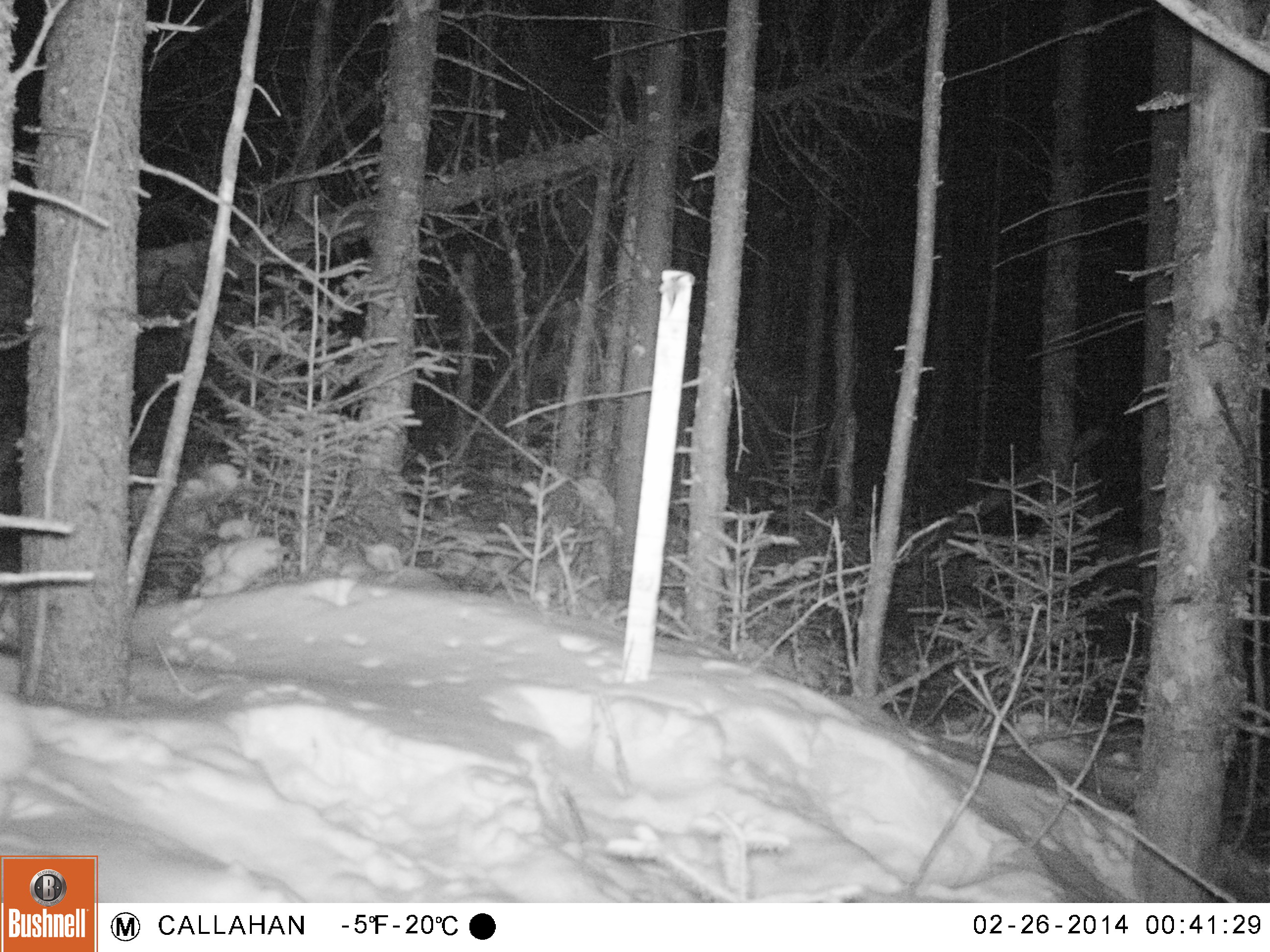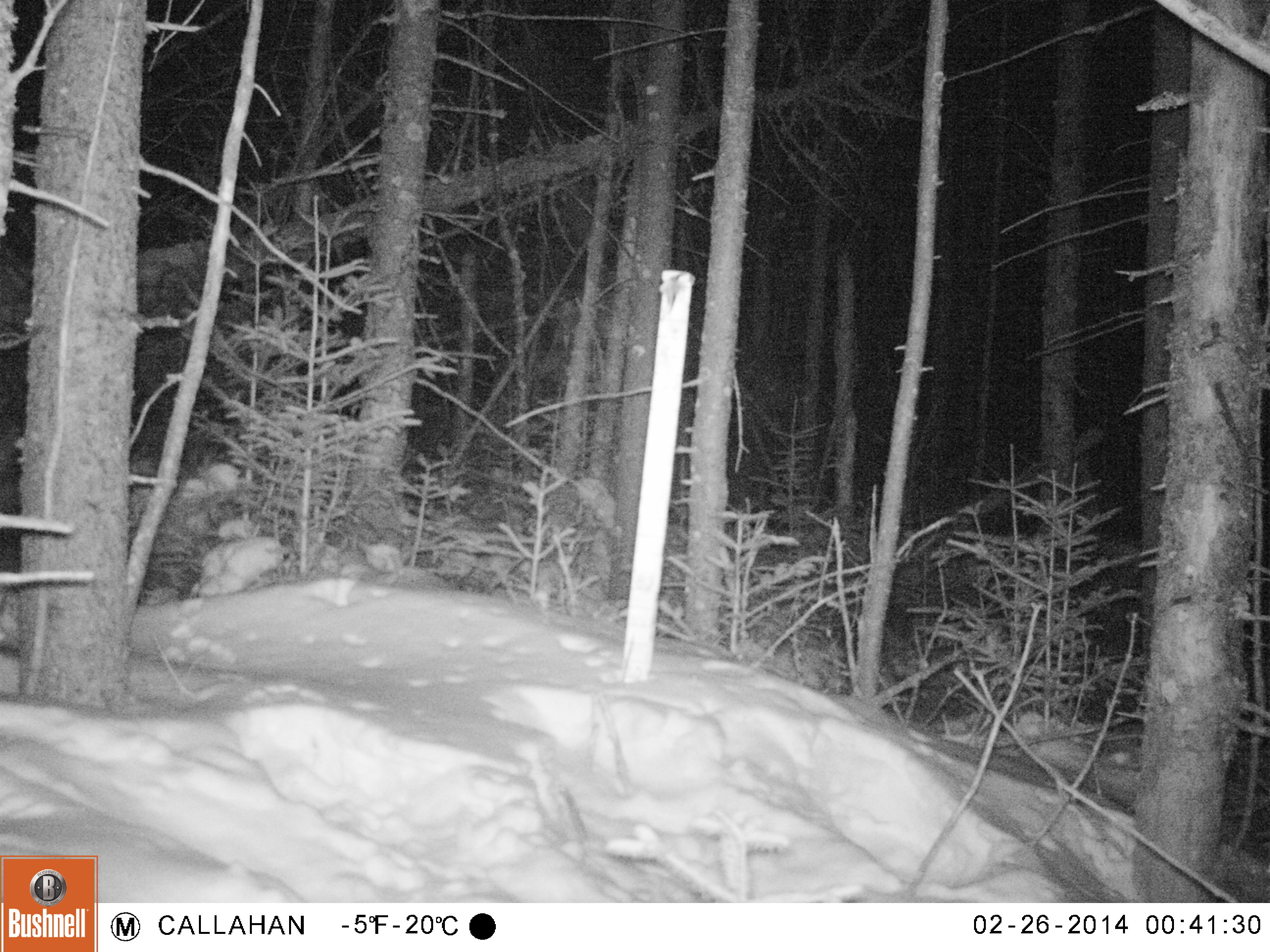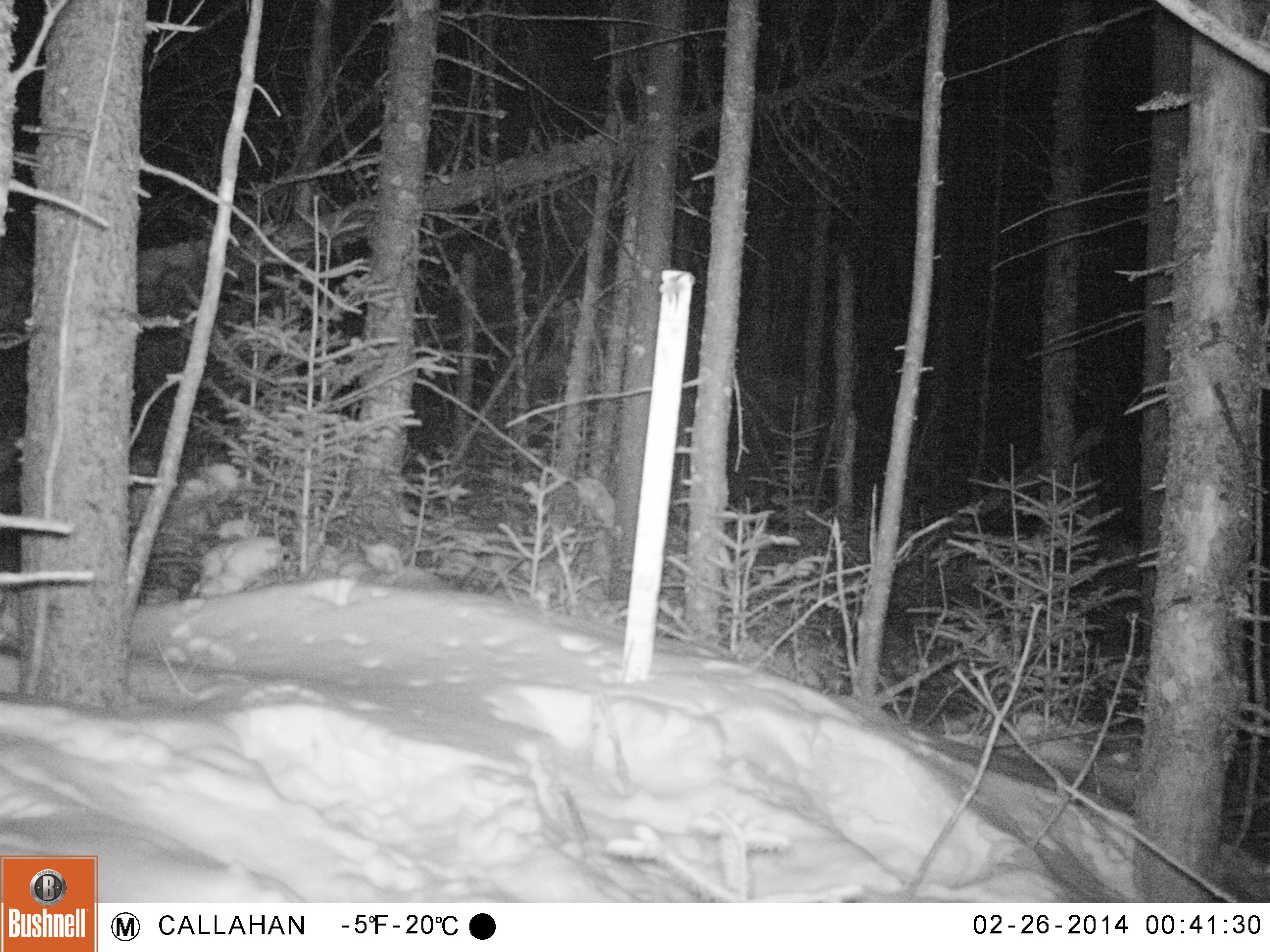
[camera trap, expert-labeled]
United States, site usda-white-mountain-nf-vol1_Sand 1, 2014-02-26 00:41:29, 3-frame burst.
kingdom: Animalia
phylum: Chordata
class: Mammalia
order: Lagomorpha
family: Leporidae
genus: Lepus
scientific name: Lepus americanus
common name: snowshoe hare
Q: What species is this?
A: Snowshoe hare (Lepus americanus).